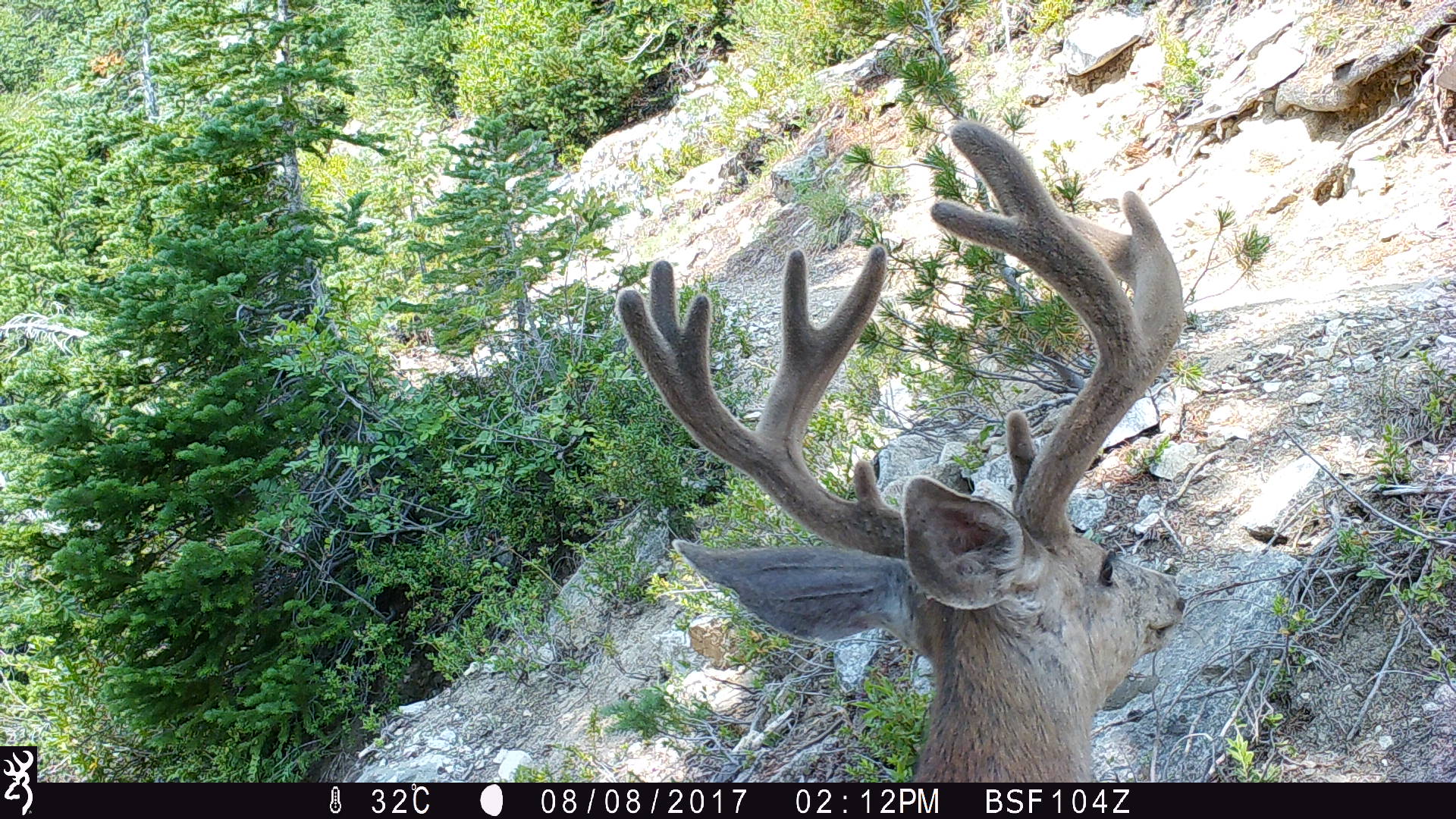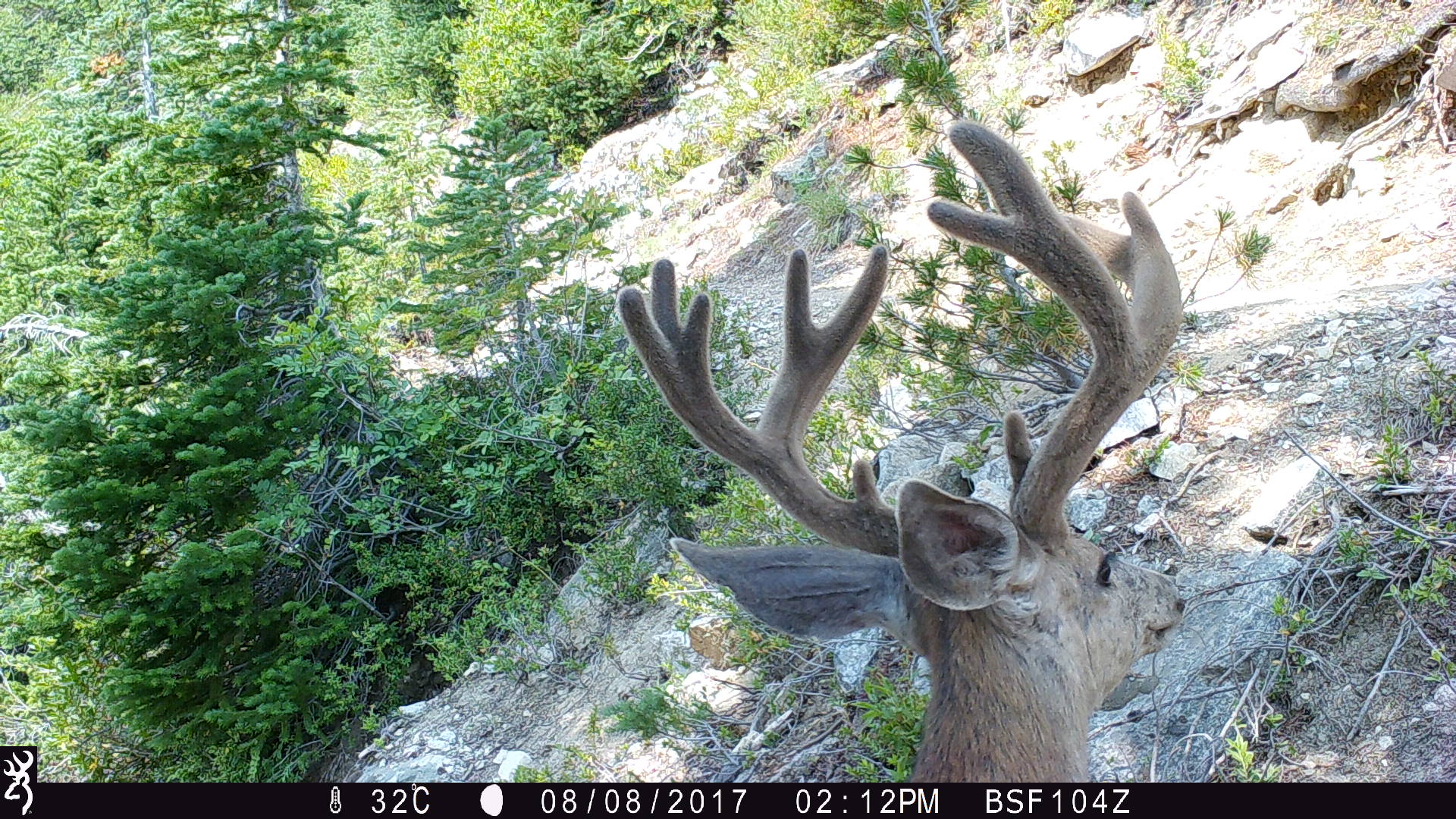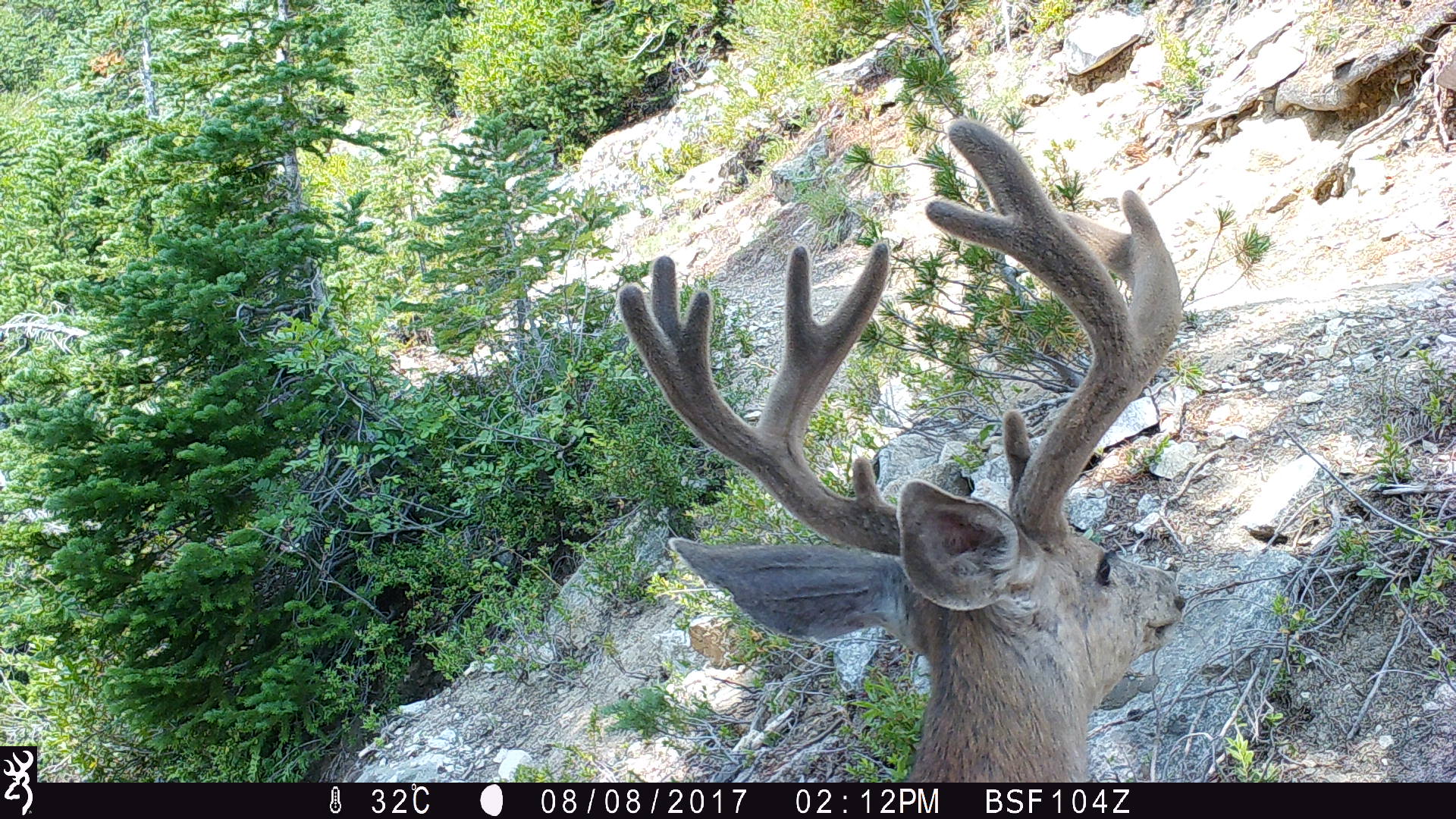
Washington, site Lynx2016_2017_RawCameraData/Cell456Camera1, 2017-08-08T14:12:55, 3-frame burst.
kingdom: Animalia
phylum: Chordata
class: Mammalia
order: Artiodactyla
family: Cervidae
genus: Odocoileus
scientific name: Odocoileus hemionus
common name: mule deer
Odocoileus hemionus (mule deer). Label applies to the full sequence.